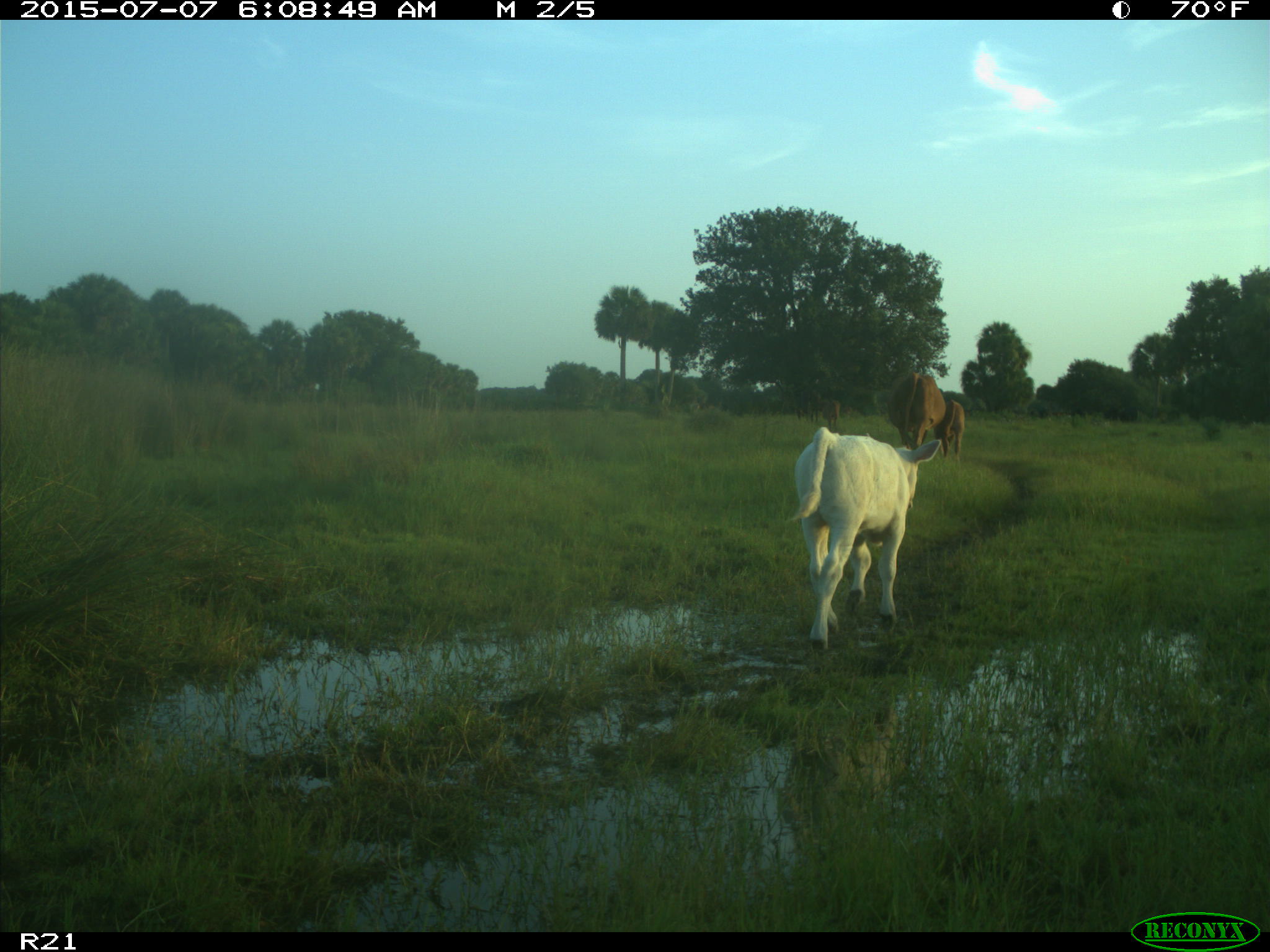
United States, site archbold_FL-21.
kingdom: Animalia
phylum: Chordata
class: Mammalia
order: Artiodactyla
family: Bovidae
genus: Bos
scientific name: Bos taurus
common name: domestic cow